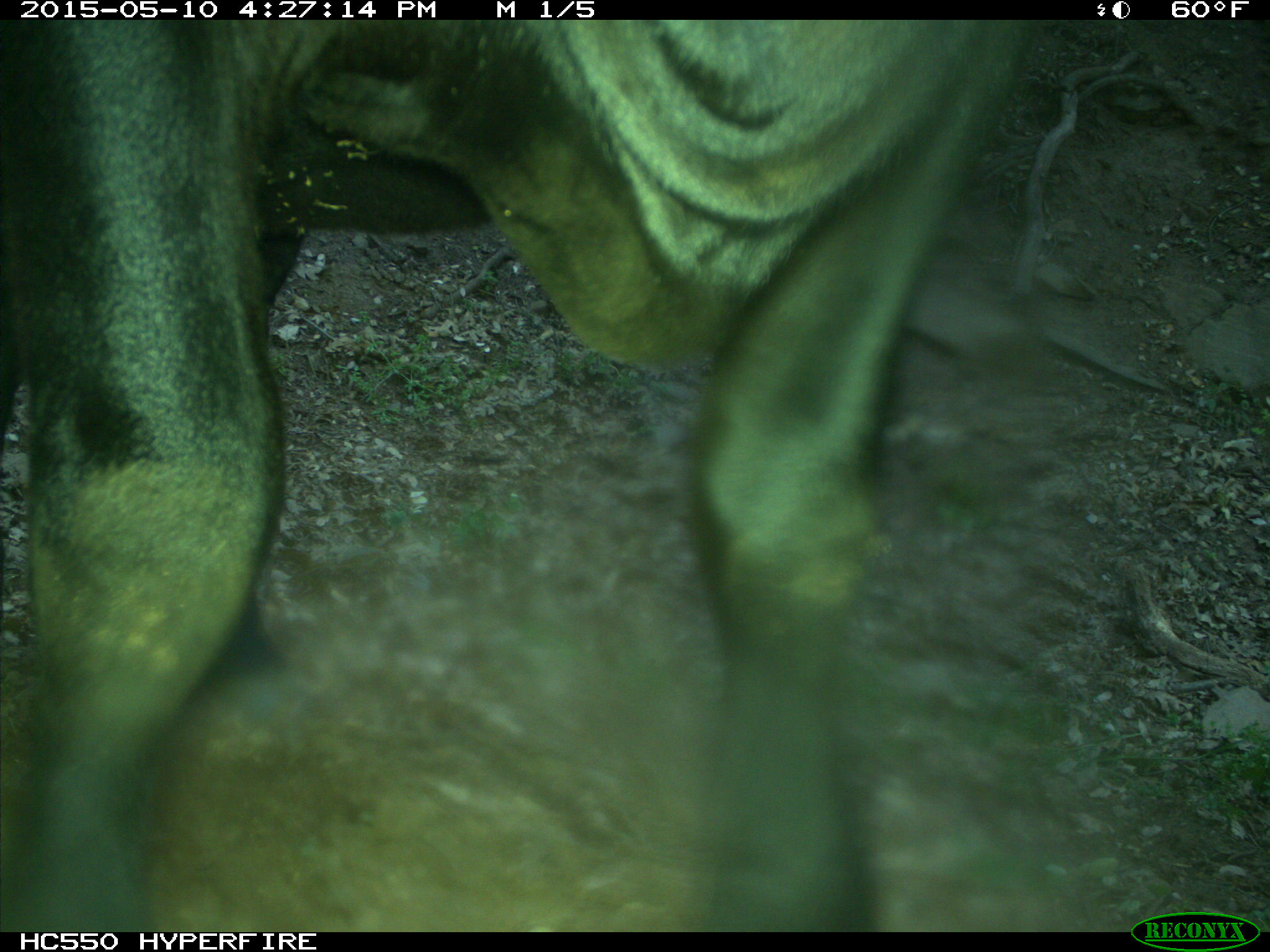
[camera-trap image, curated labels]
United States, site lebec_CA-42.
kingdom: Animalia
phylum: Chordata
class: Mammalia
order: Artiodactyla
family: Bovidae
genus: Bos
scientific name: Bos taurus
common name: domestic cow